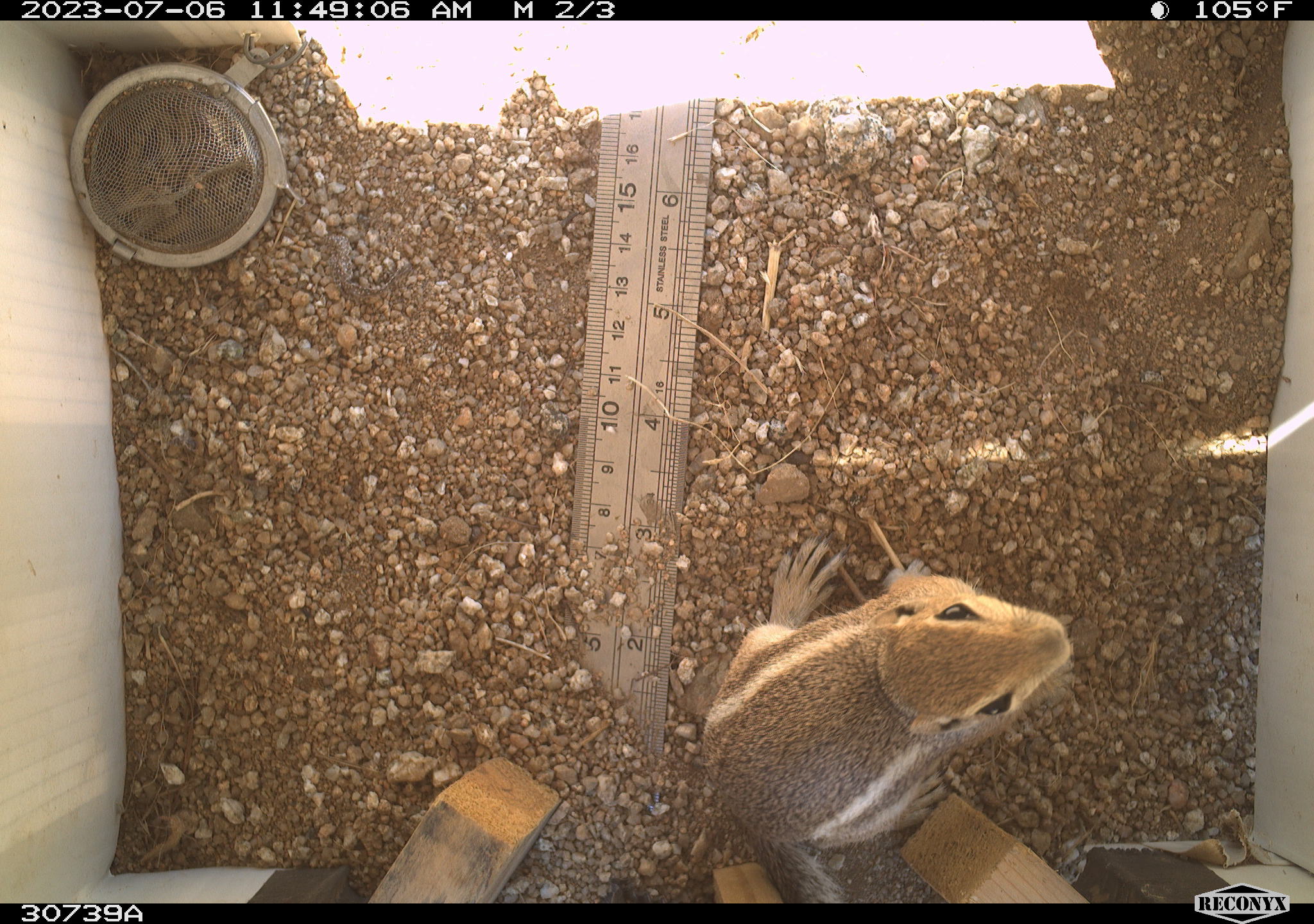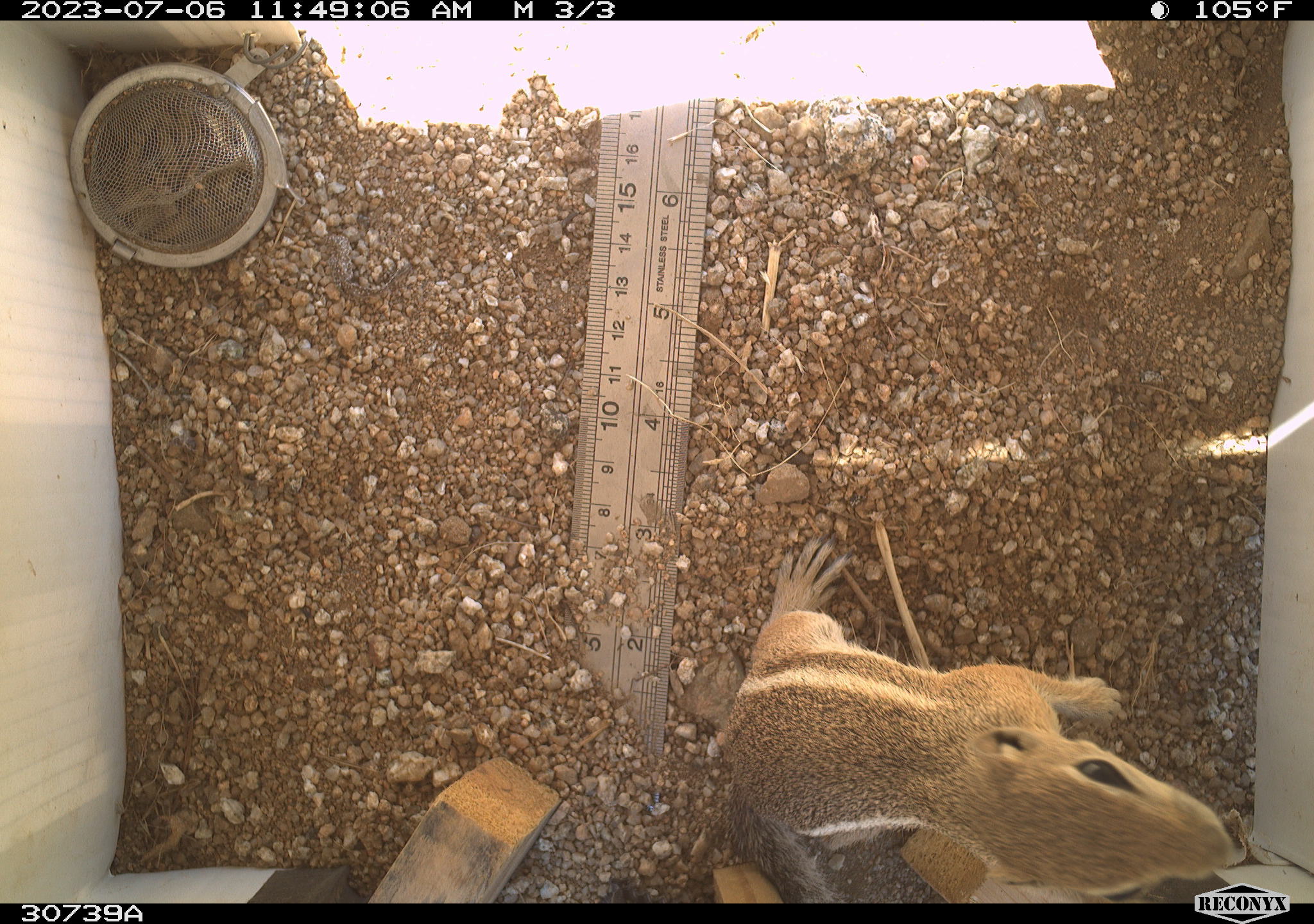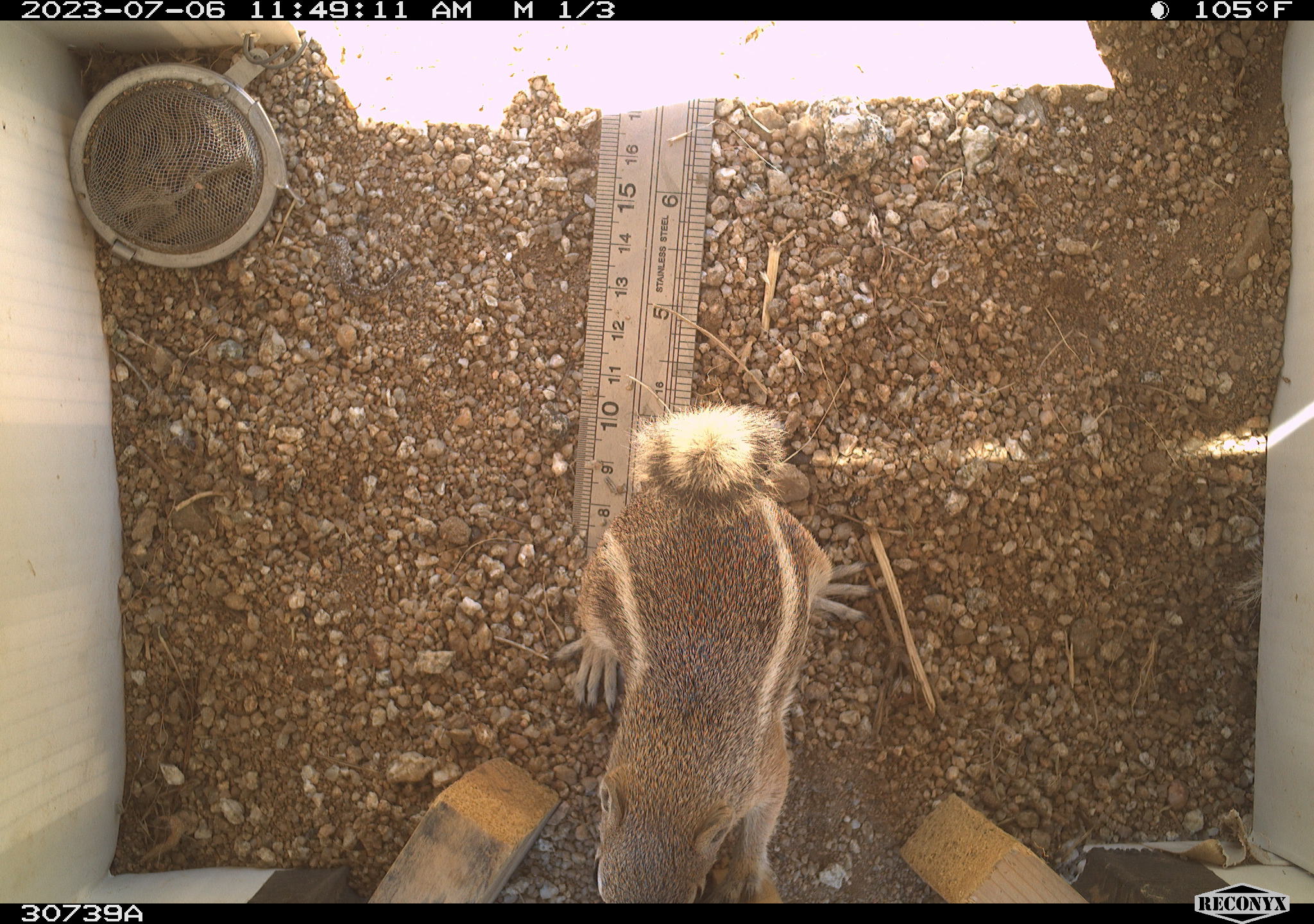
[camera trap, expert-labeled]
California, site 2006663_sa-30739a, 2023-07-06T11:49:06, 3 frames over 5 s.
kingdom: Animalia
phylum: Chordata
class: Mammalia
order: Rodentia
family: Sciuridae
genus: Ammospermophilus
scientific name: Ammospermophilus leucurus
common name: white-tailed antelope squirrel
White-tailed antelope squirrel (Ammospermophilus leucurus).